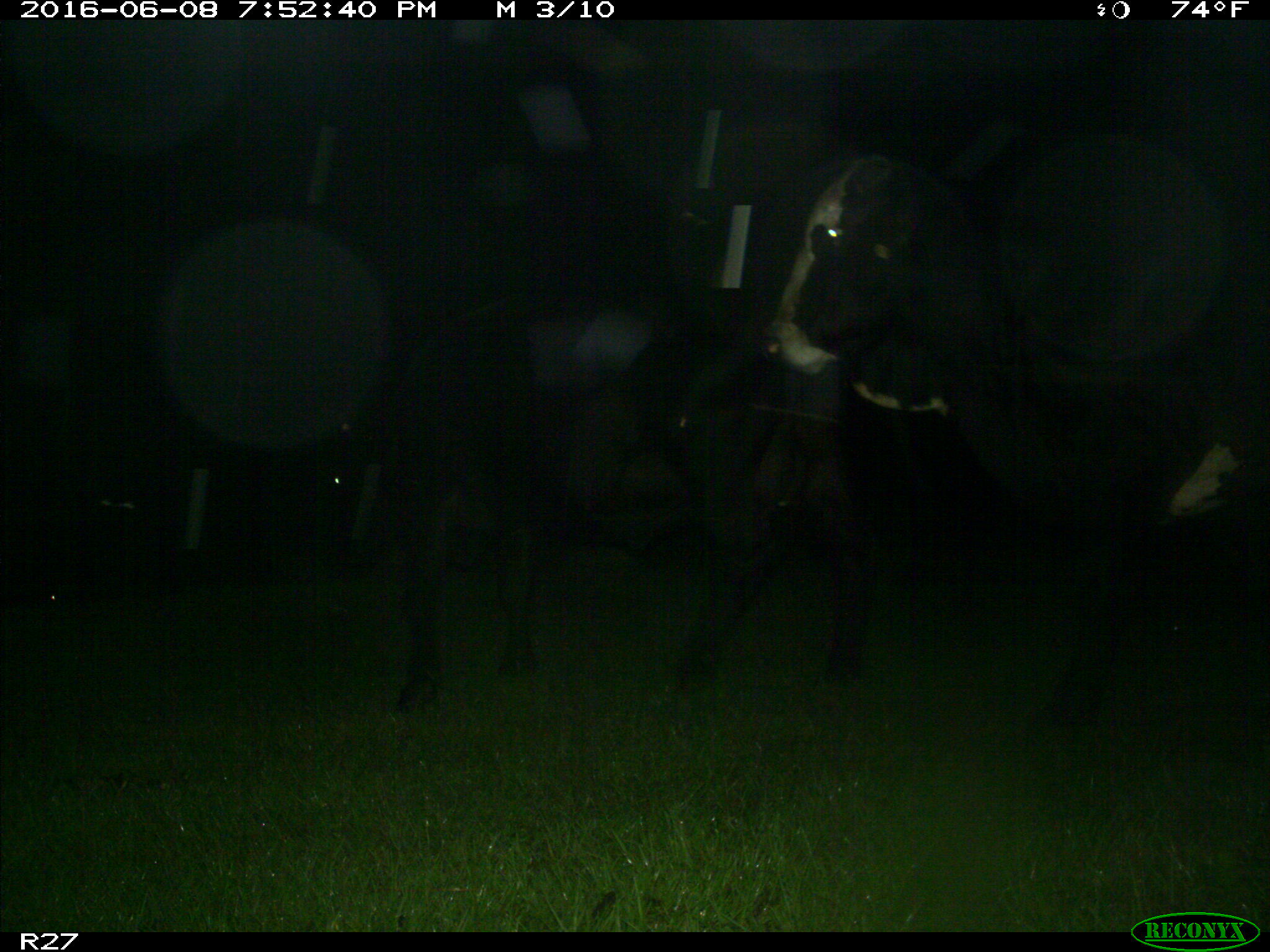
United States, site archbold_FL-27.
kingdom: Animalia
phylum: Chordata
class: Mammalia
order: Artiodactyla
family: Bovidae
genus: Bos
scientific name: Bos taurus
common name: domestic cow